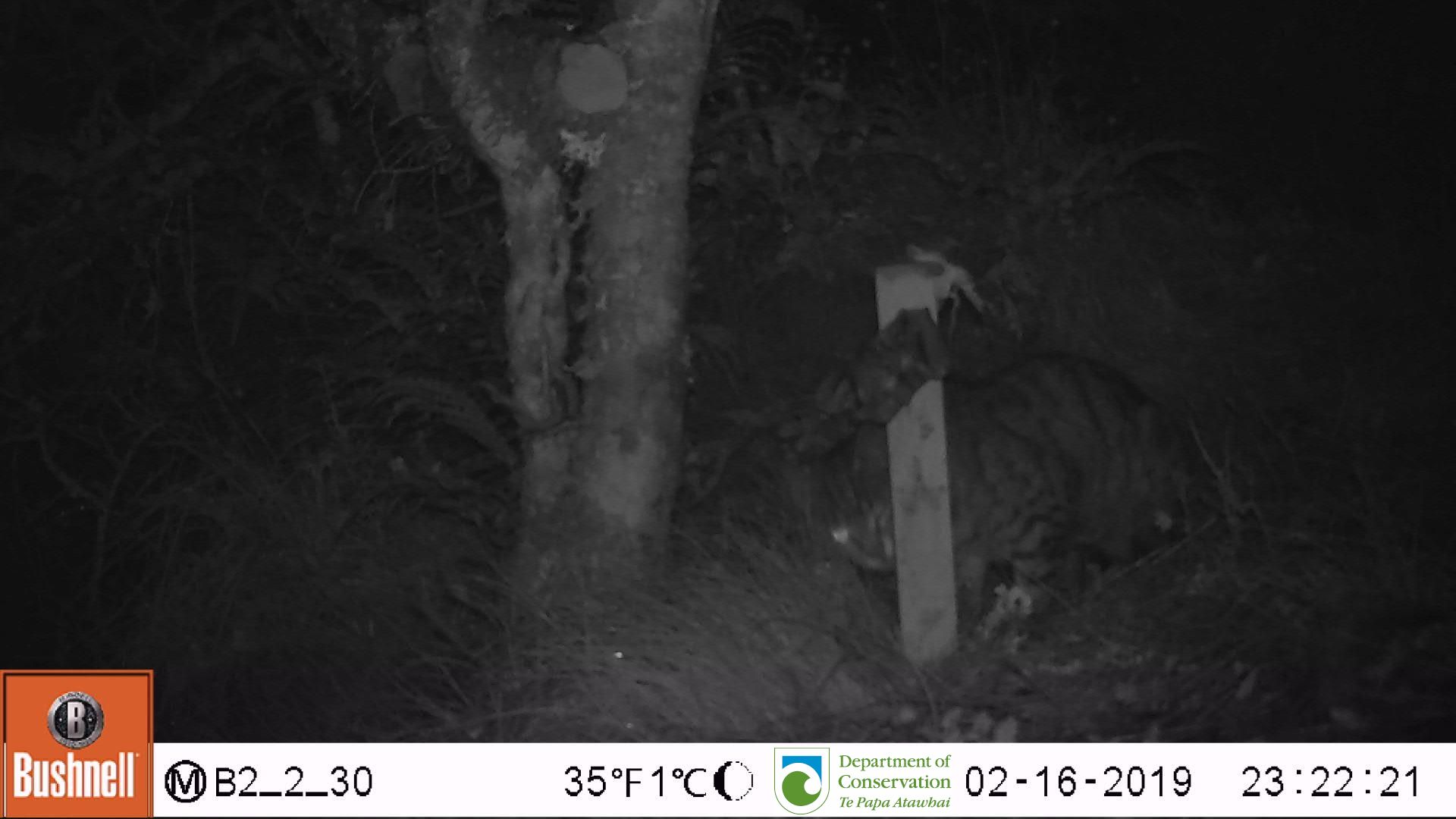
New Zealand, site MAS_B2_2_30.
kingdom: Animalia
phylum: Chordata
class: Mammalia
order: Carnivora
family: Felidae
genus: Felis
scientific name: Felis catus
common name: domestic cat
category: cat